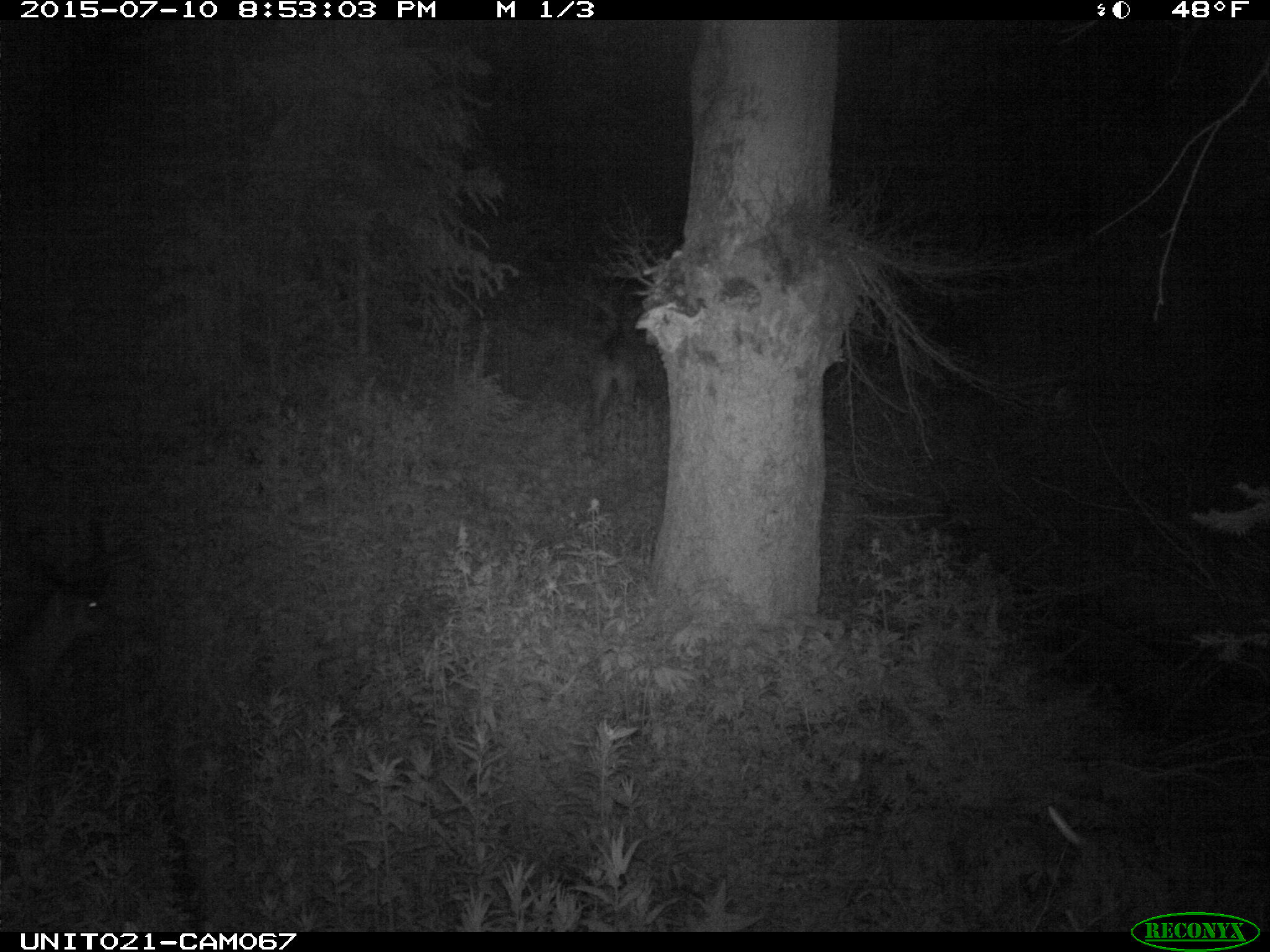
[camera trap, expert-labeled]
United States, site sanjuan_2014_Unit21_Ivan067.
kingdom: Animalia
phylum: Chordata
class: Mammalia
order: Artiodactyla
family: Cervidae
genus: Odocoileus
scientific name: Odocoileus hemionus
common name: mule deer